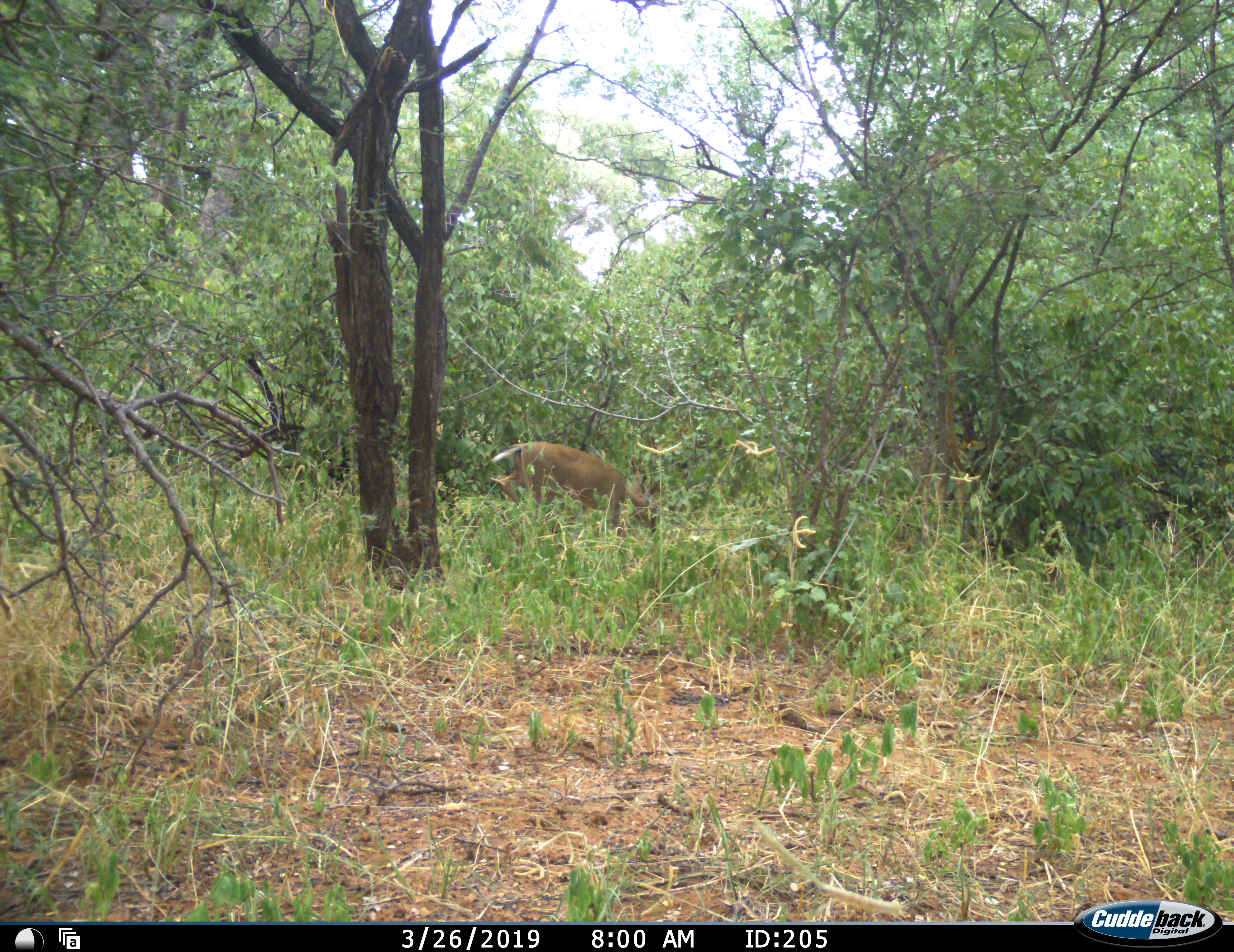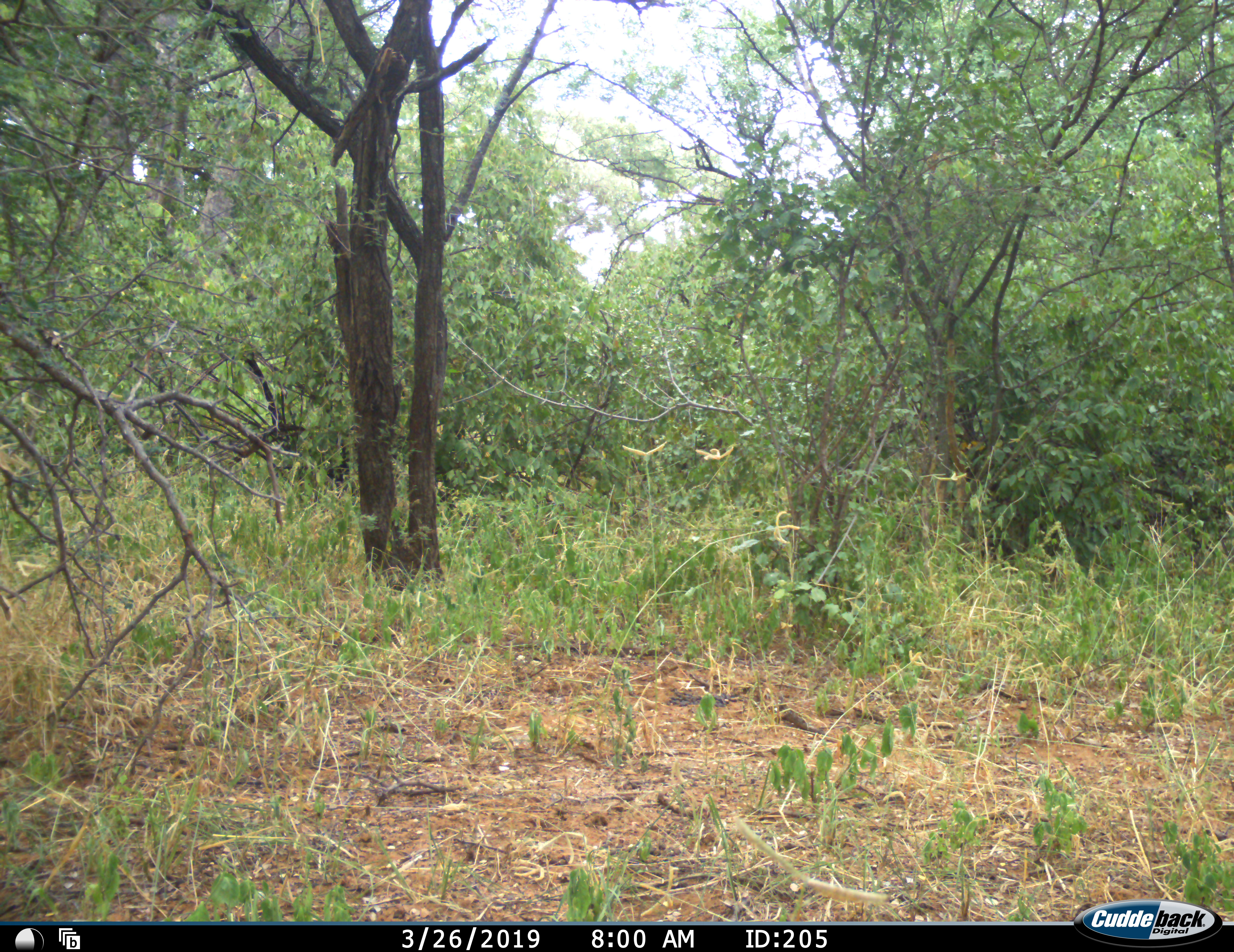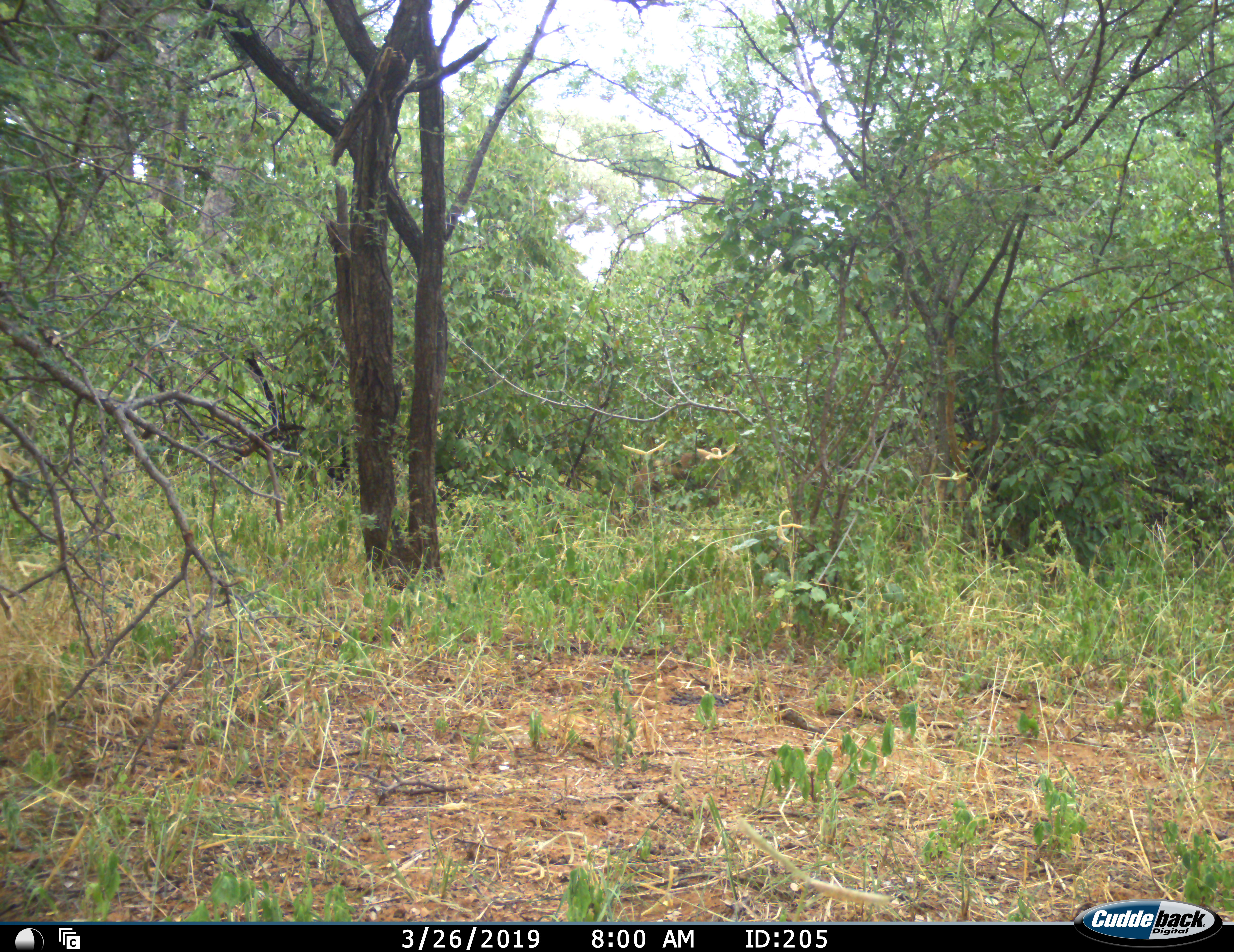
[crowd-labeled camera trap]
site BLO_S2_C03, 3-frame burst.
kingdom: Animalia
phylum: Chordata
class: Mammalia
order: Artiodactyla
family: Bovidae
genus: Aepyceros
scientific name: Aepyceros melampus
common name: impala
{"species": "impala (Aepyceros melampus)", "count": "1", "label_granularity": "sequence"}